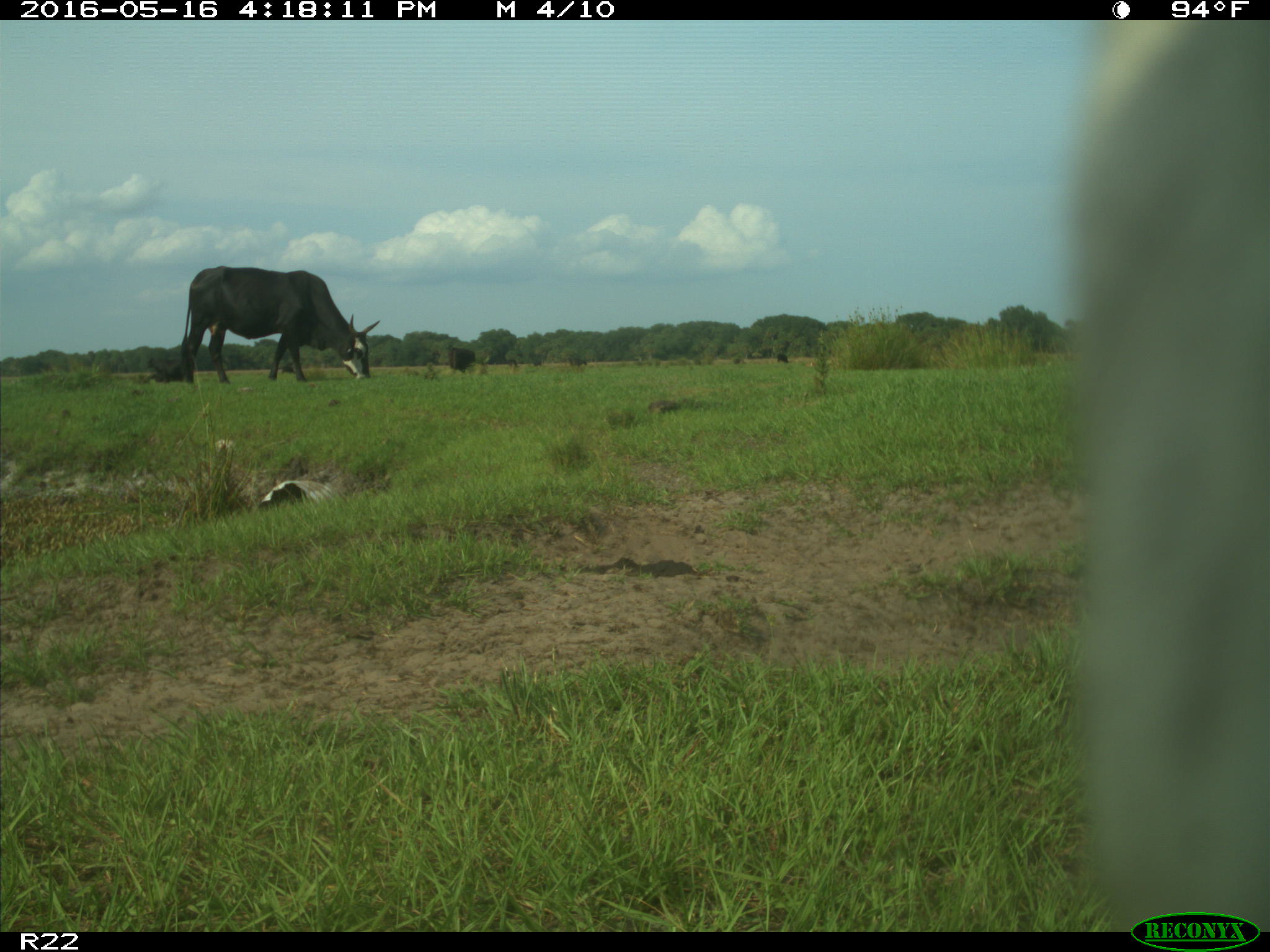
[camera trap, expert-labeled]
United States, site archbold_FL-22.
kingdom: Animalia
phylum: Chordata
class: Mammalia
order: Artiodactyla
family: Bovidae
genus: Bos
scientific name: Bos taurus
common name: domestic cow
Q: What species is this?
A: Bos taurus (domestic cow).